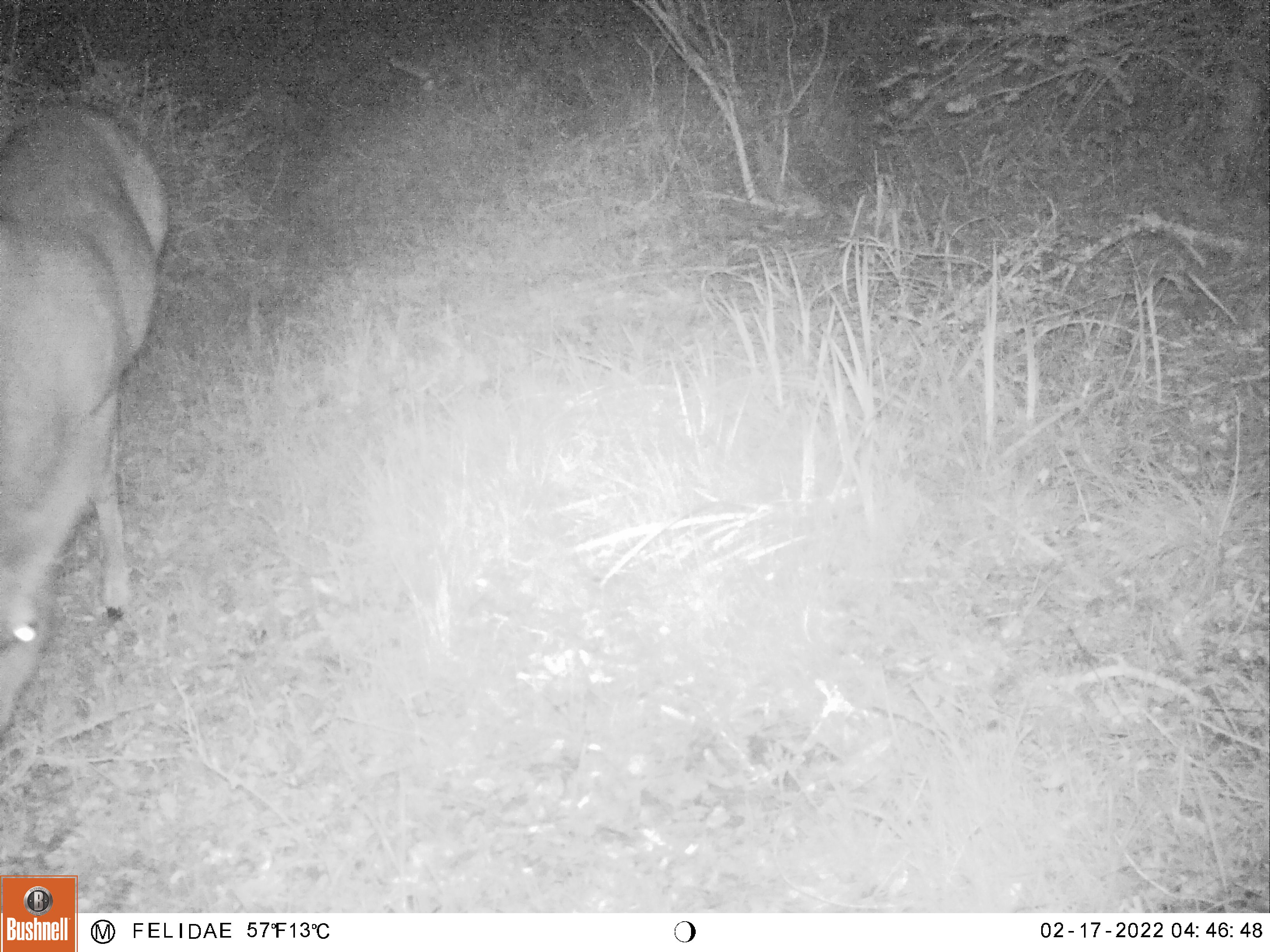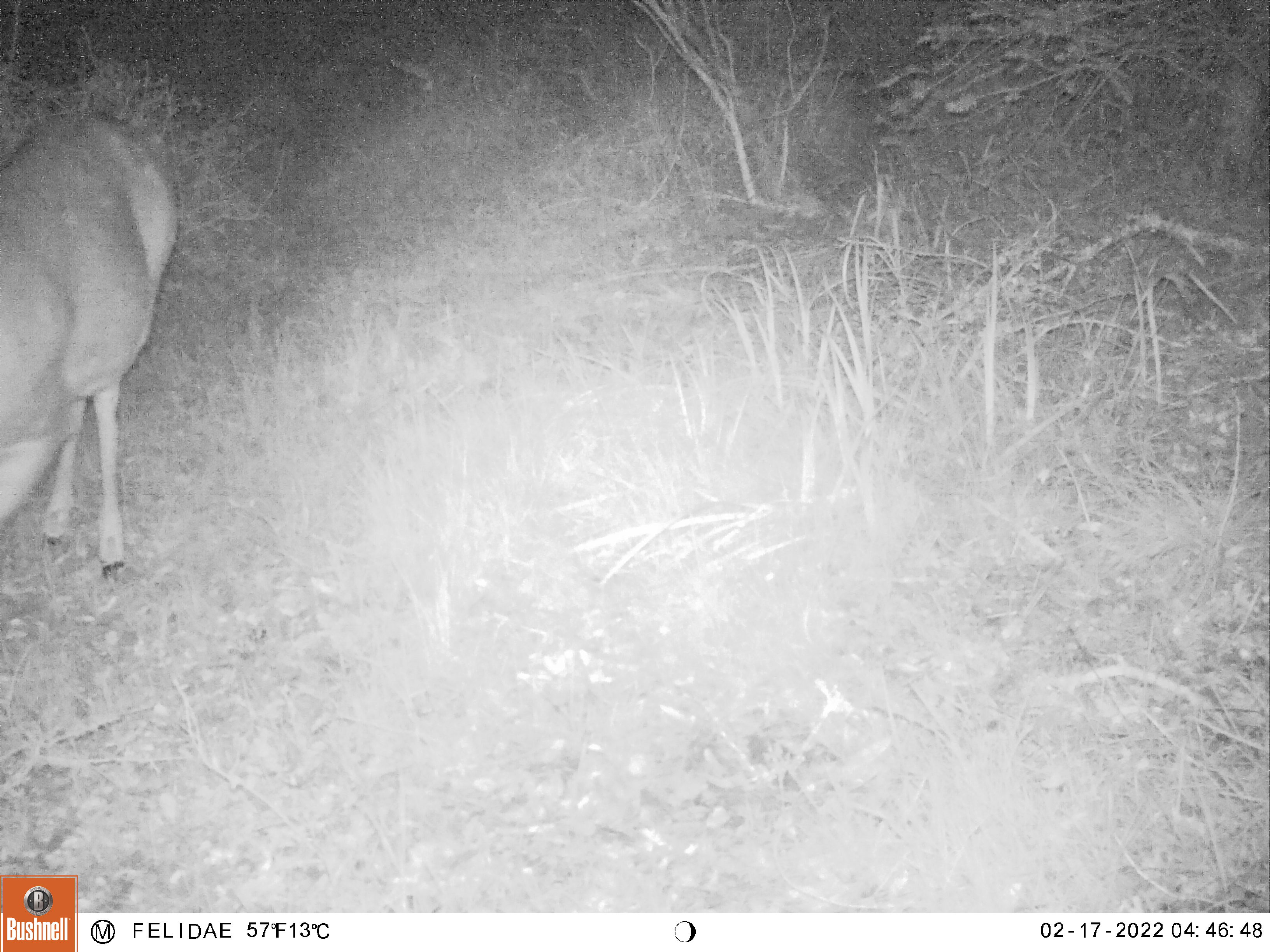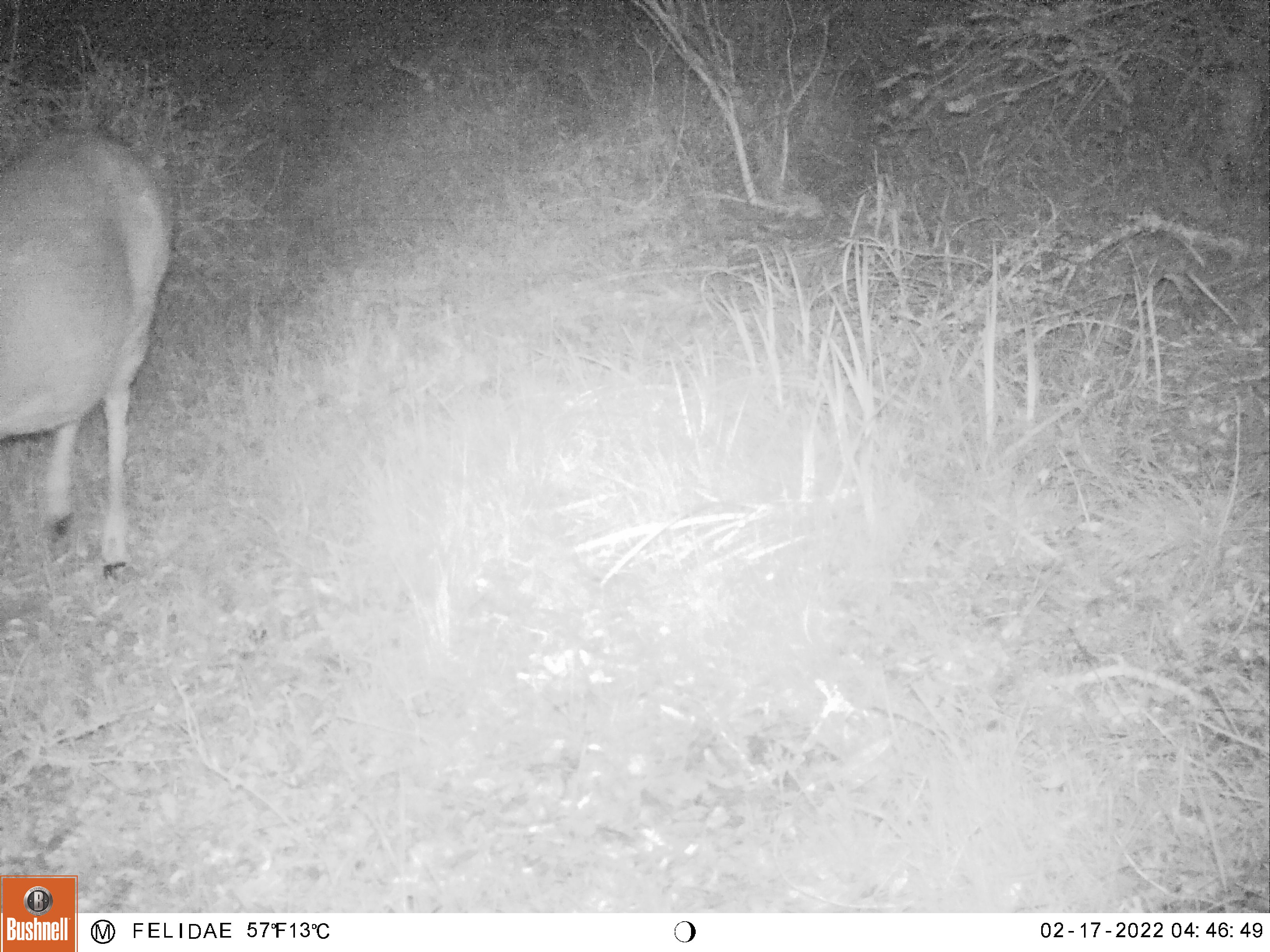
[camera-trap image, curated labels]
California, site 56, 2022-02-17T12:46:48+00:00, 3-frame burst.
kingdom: Animalia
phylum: Chordata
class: Mammalia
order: Artiodactyla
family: Cervidae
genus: Odocoileus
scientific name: Odocoileus hemionus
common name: mule deer